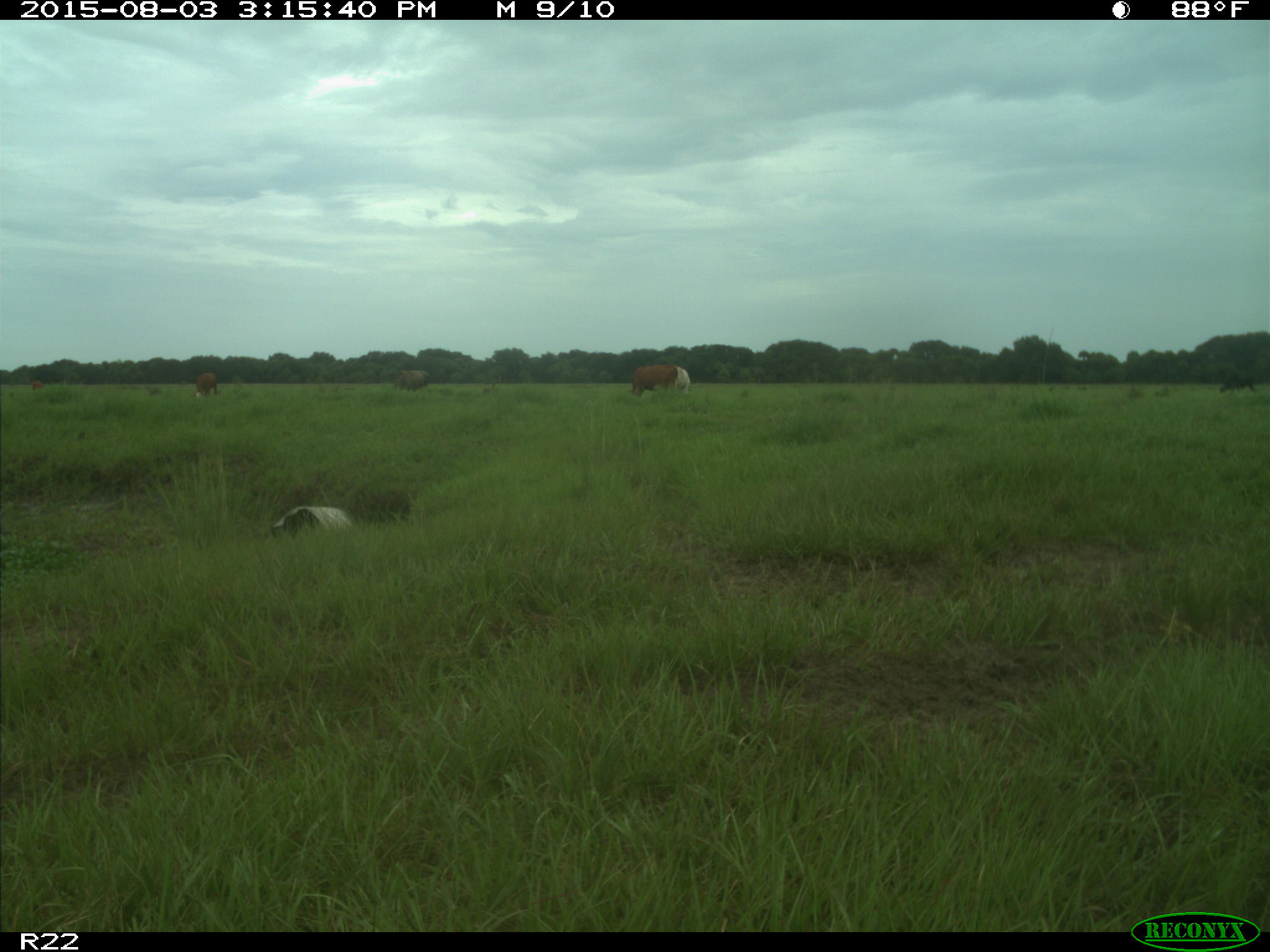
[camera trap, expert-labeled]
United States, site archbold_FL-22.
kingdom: Animalia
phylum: Chordata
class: Mammalia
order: Artiodactyla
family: Bovidae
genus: Bos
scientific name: Bos taurus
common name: domestic cow